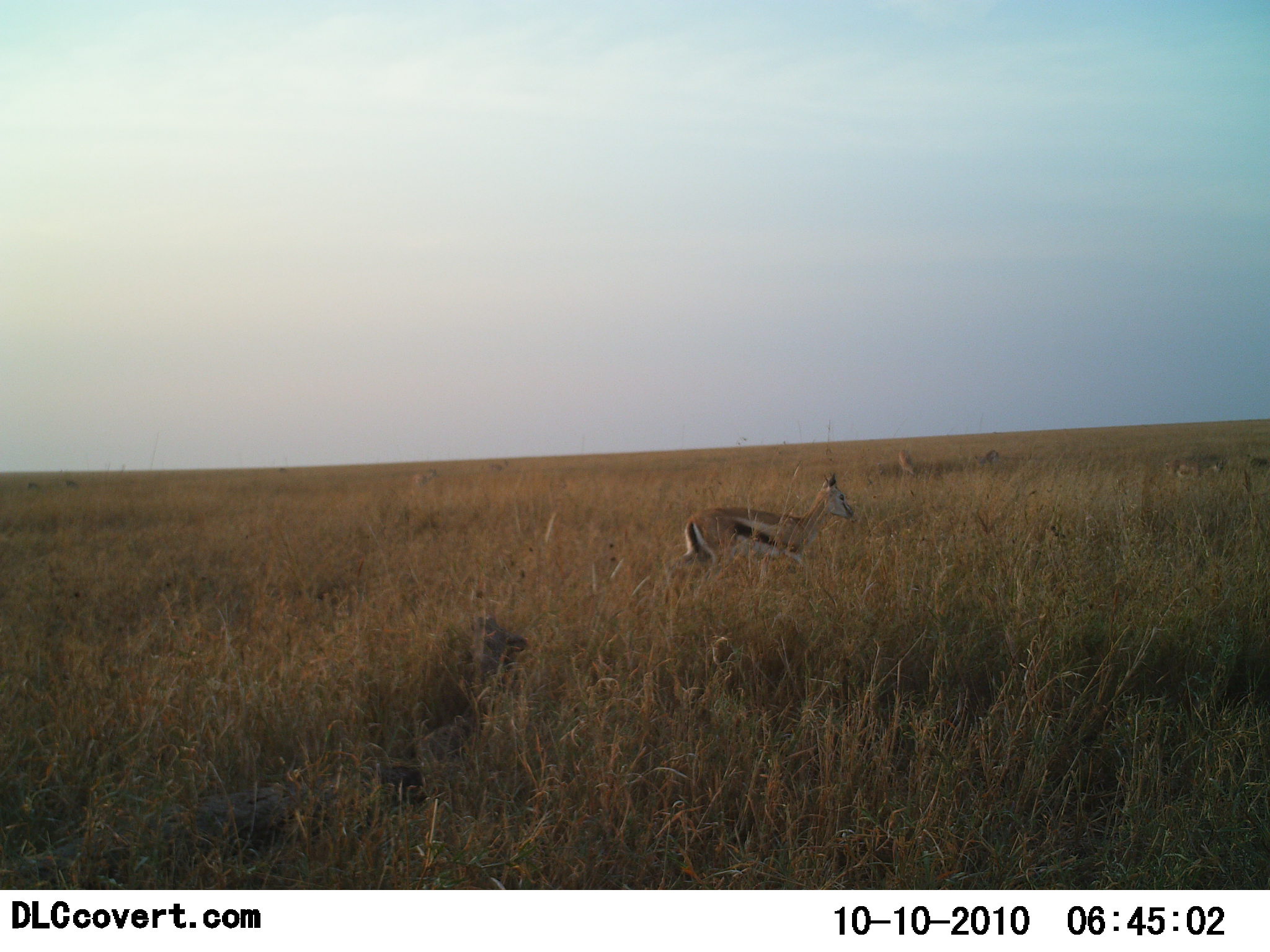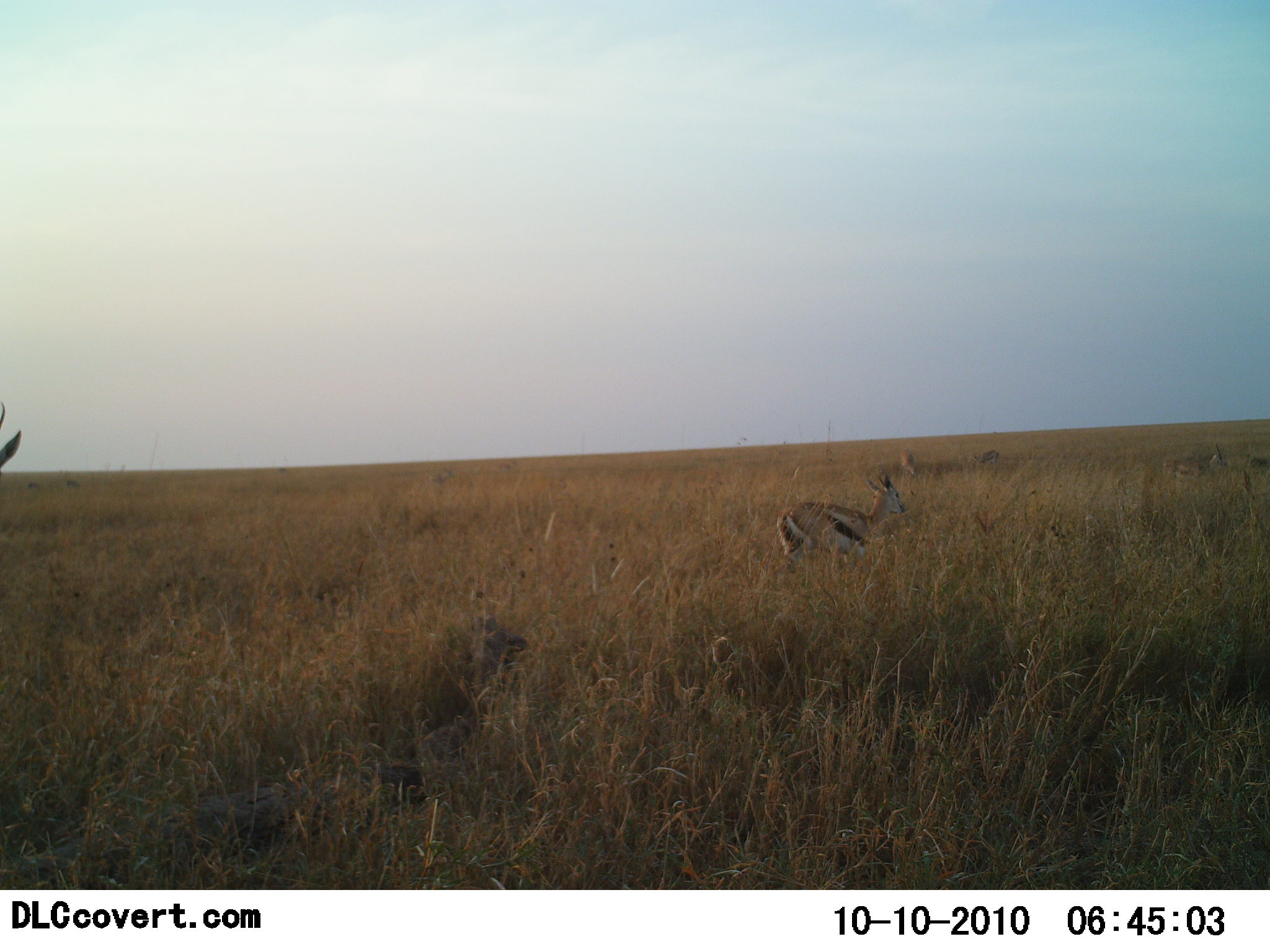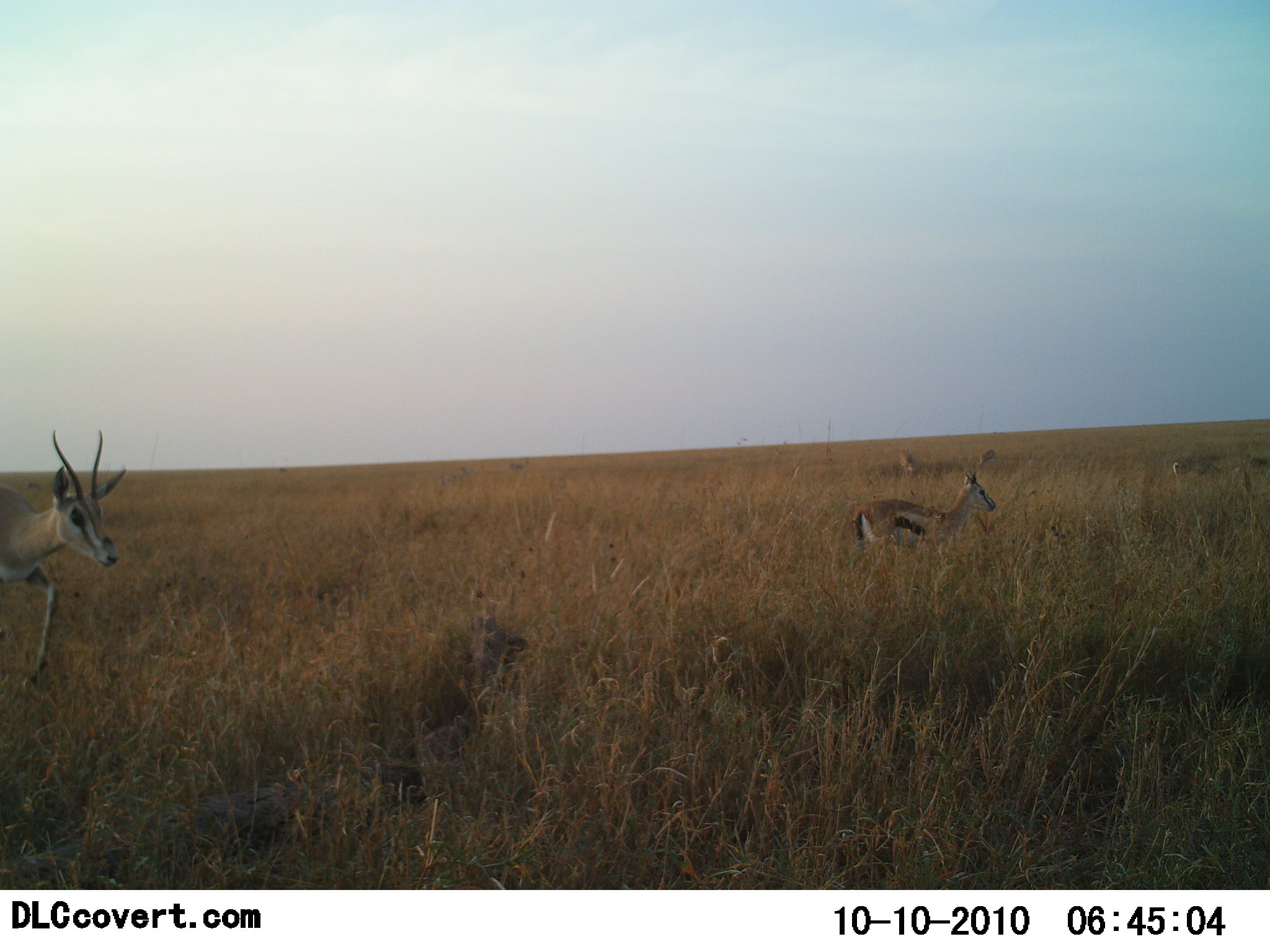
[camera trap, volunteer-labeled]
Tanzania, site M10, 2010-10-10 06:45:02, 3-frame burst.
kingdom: Animalia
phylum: Chordata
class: Mammalia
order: Artiodactyla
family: Bovidae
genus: Eudorcas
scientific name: Eudorcas thomsonii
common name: thomson's gazelle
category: gazellethomsons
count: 2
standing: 24%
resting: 5%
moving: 100%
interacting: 0%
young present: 5%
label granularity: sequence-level